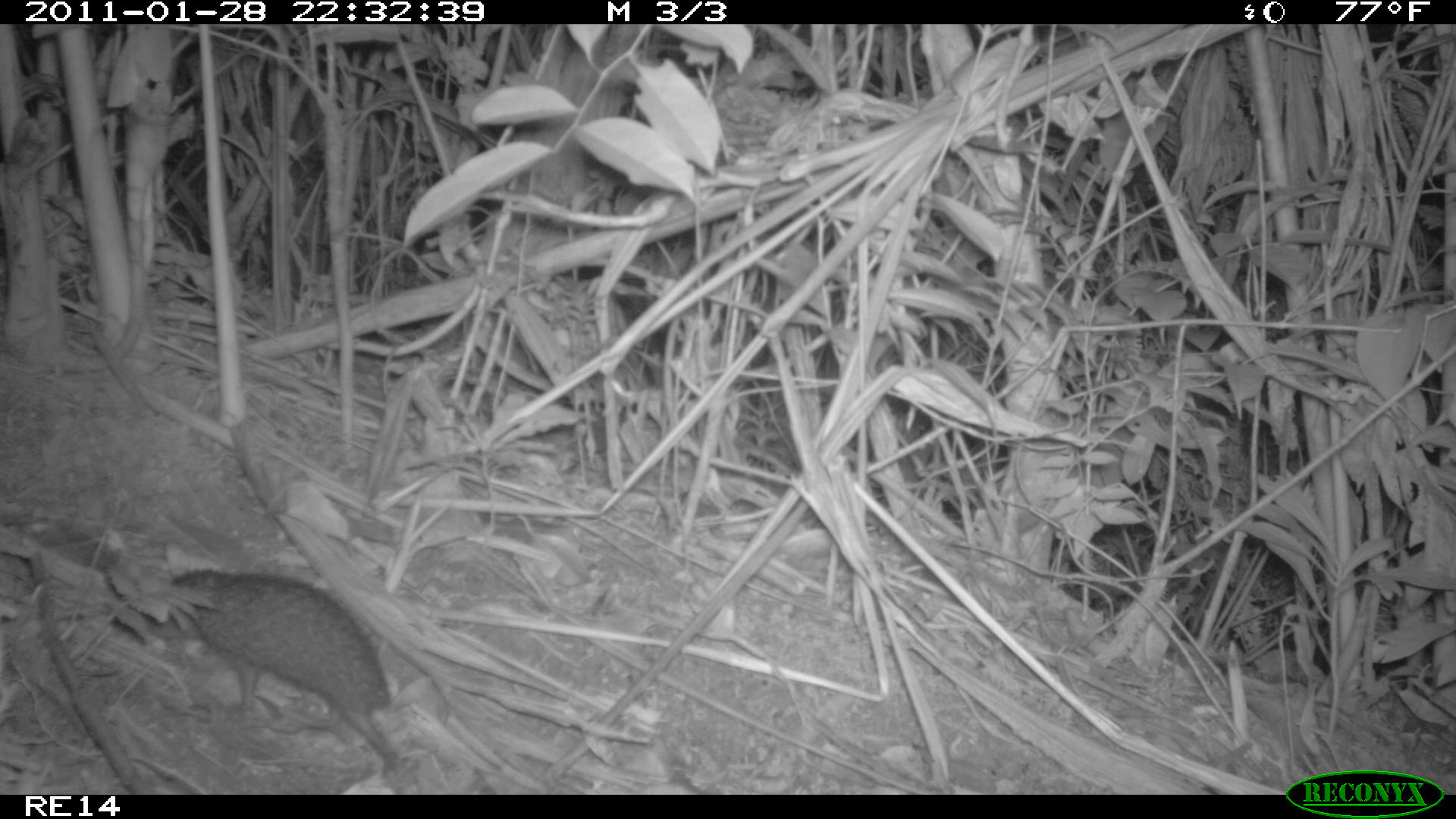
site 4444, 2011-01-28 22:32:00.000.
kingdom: Animalia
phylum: Chordata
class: Mammalia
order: Afrosoricida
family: Tenrecidae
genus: Setifer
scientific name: Setifer setosus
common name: greater hedgehog tenrec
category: setifer sp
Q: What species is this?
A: Setifer sp (greater hedgehog tenrec) (Setifer setosus).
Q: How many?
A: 1.